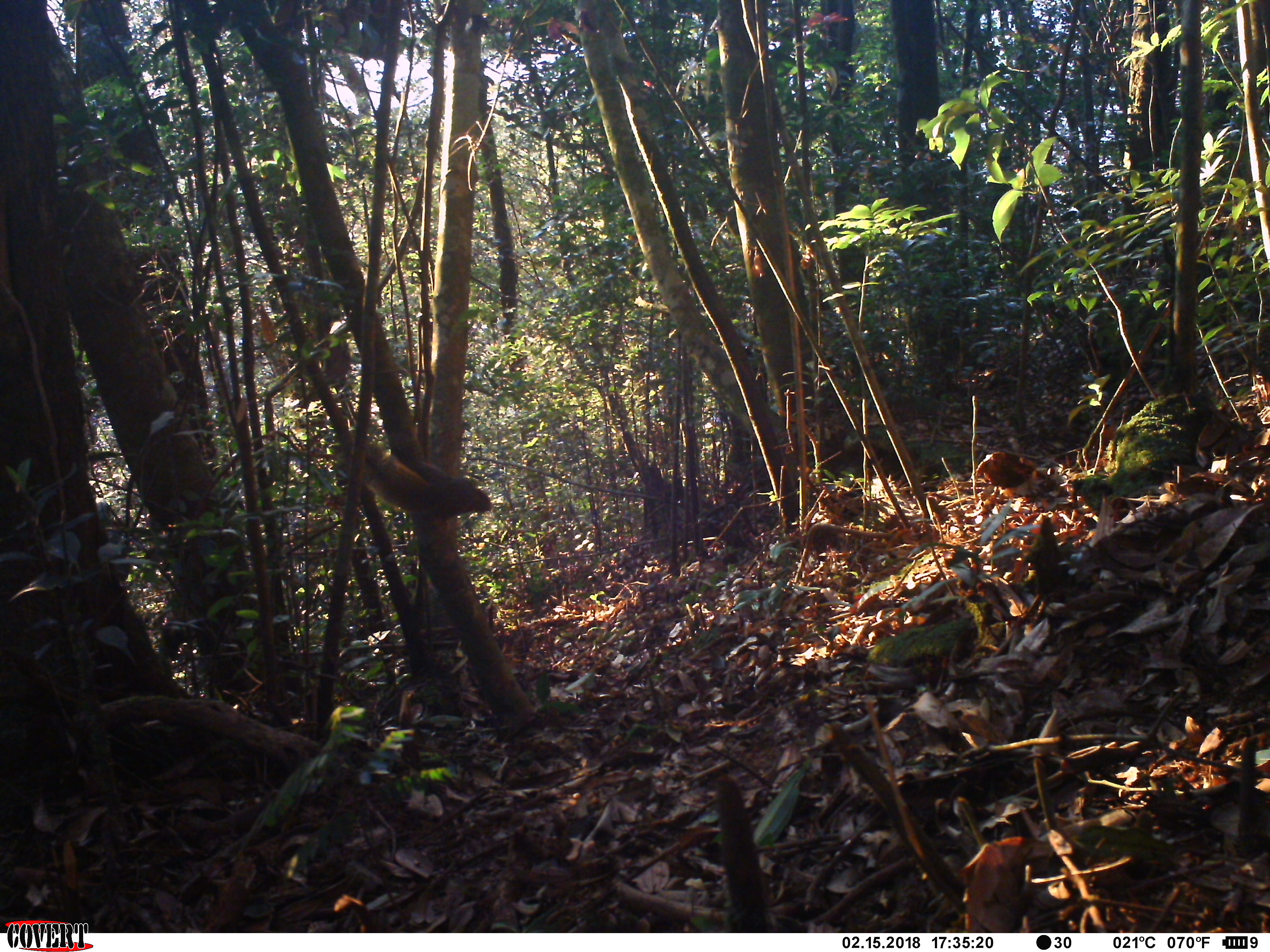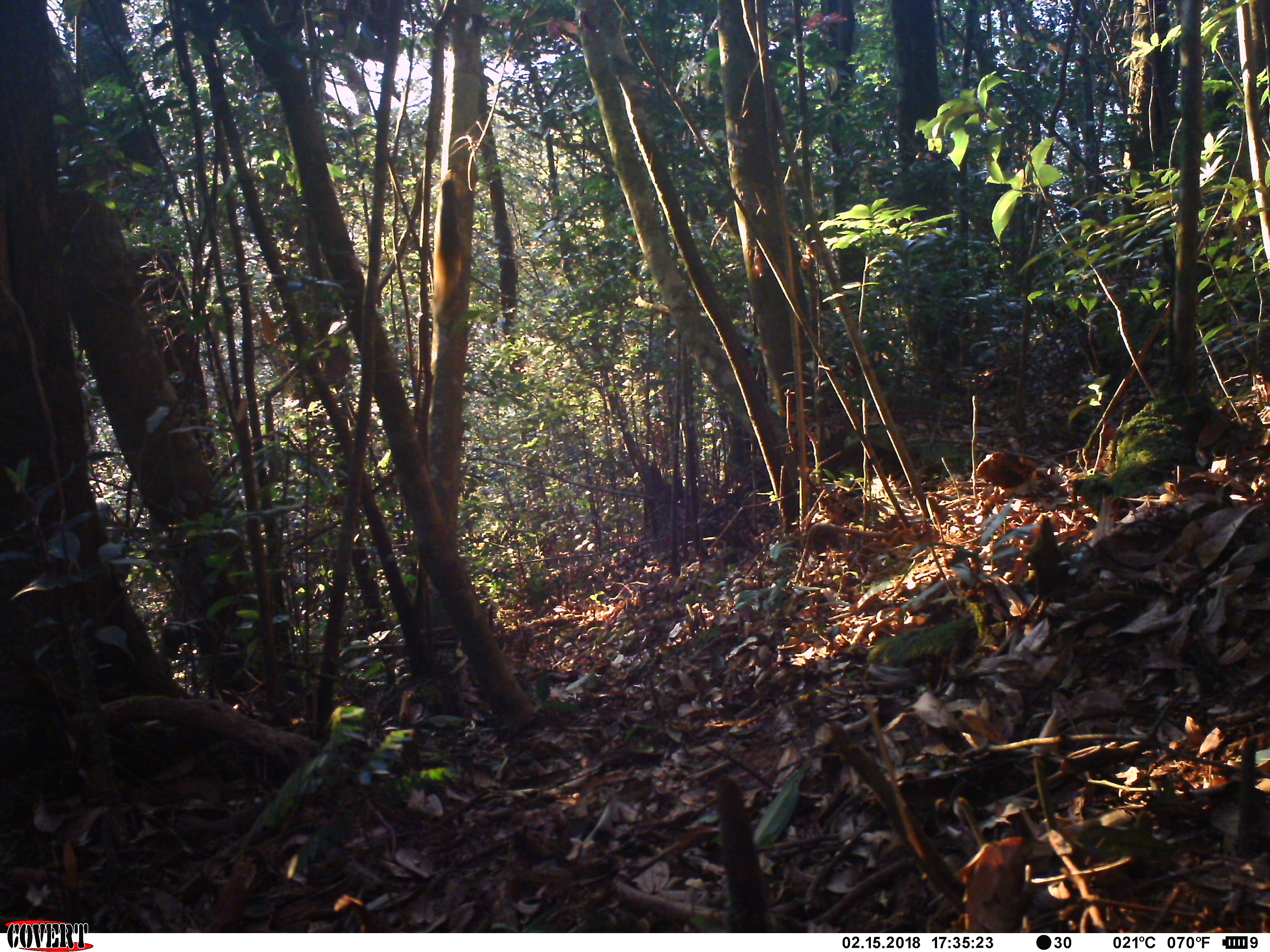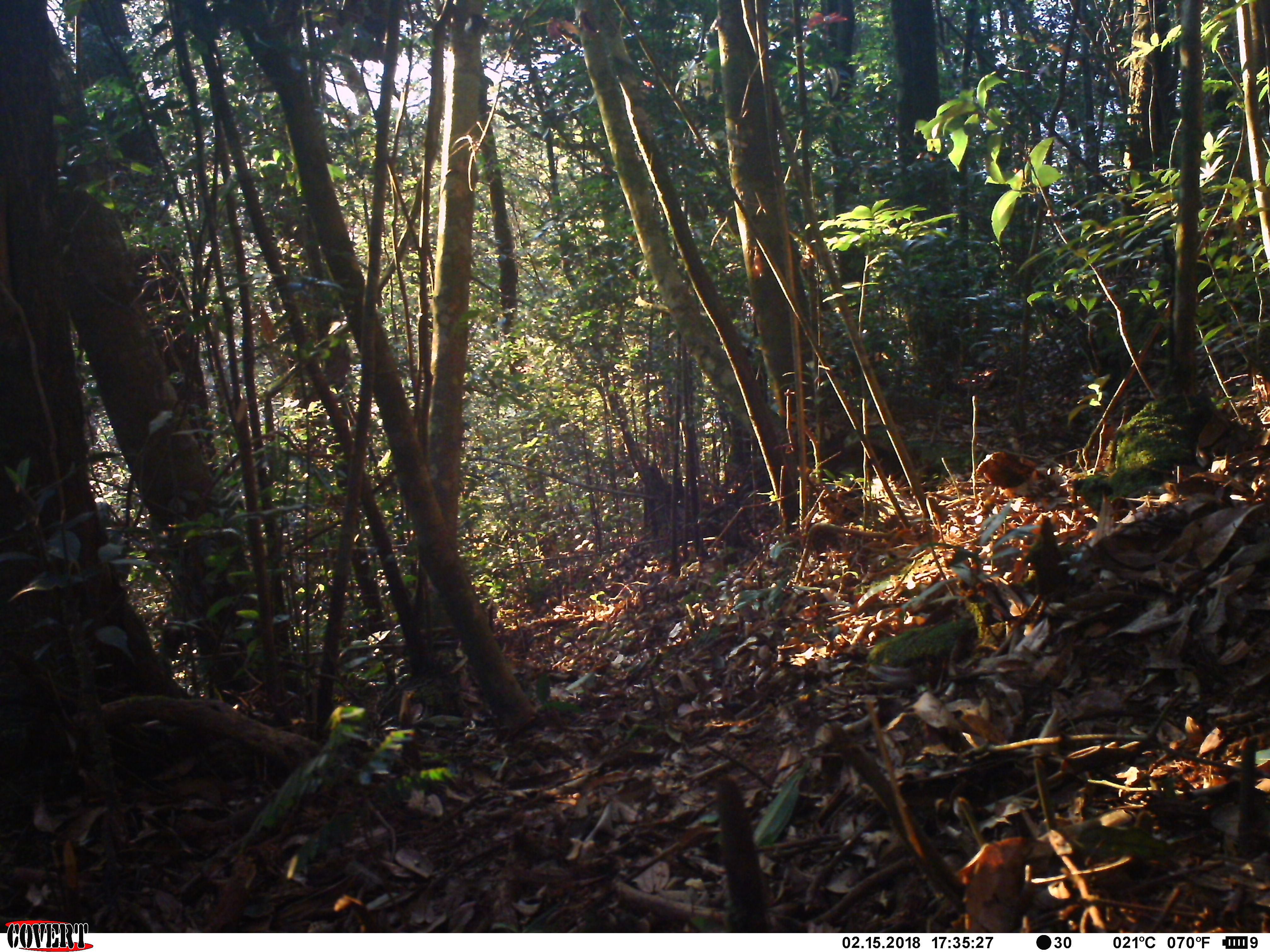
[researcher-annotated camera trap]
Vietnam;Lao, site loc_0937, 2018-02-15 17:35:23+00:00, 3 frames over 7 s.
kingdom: Animalia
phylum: Chordata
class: Mammalia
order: Rodentia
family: Sciuridae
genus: Dremomys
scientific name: Dremomys rufigenis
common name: red-cheeked squirrel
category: red cheeked squirrel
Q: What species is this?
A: Red cheeked squirrel (red-cheeked squirrel) (Dremomys rufigenis).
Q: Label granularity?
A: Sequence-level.